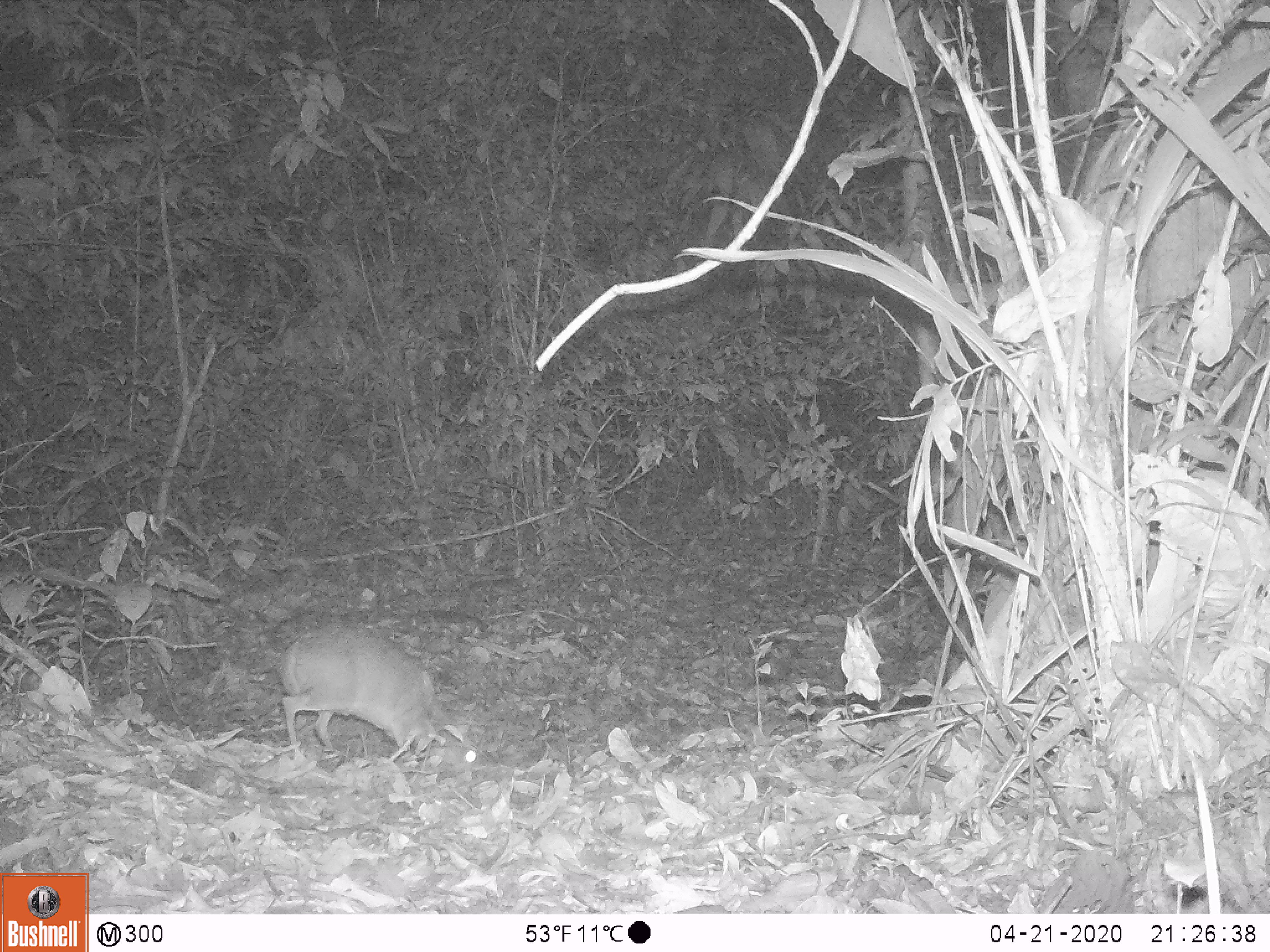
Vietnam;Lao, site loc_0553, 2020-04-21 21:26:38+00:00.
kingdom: Animalia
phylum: Chordata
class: Mammalia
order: Artiodactyla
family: Tragulidae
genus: Moschiola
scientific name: Moschiola meminna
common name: chevrotain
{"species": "chevrotain (Moschiola meminna)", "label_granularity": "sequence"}